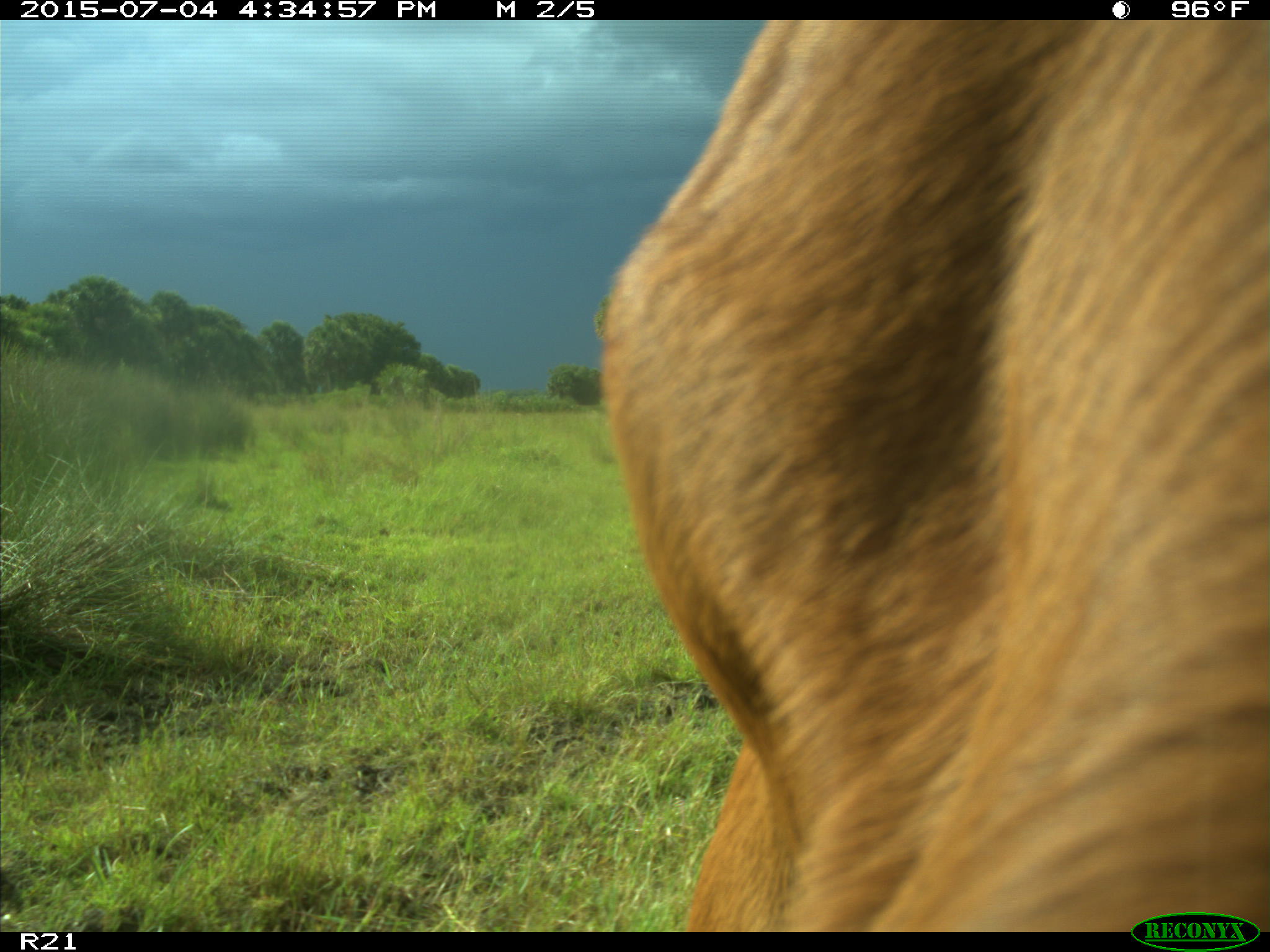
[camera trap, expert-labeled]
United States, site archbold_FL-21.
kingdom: Animalia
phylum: Chordata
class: Mammalia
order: Artiodactyla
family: Bovidae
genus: Bos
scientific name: Bos taurus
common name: domestic cow